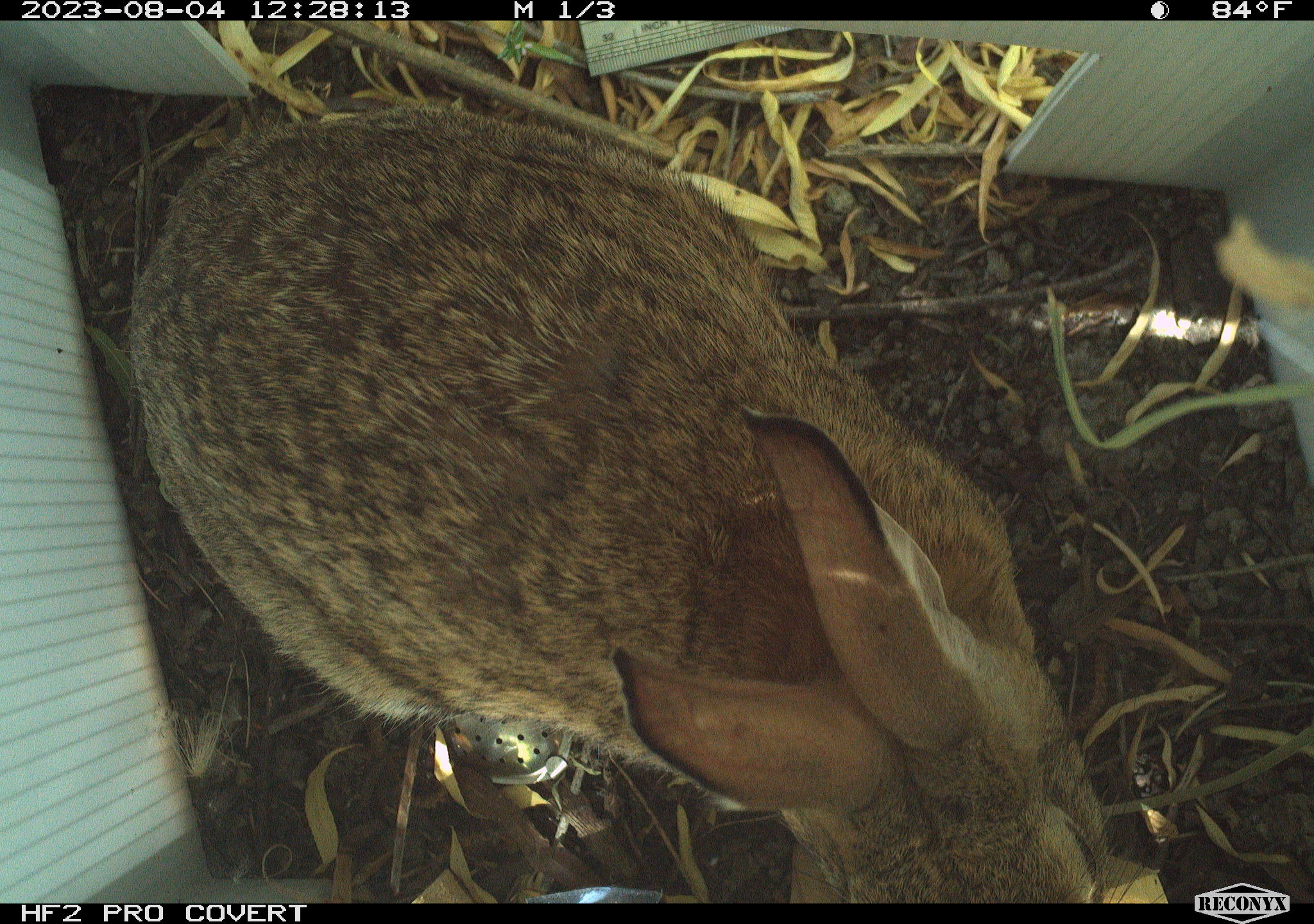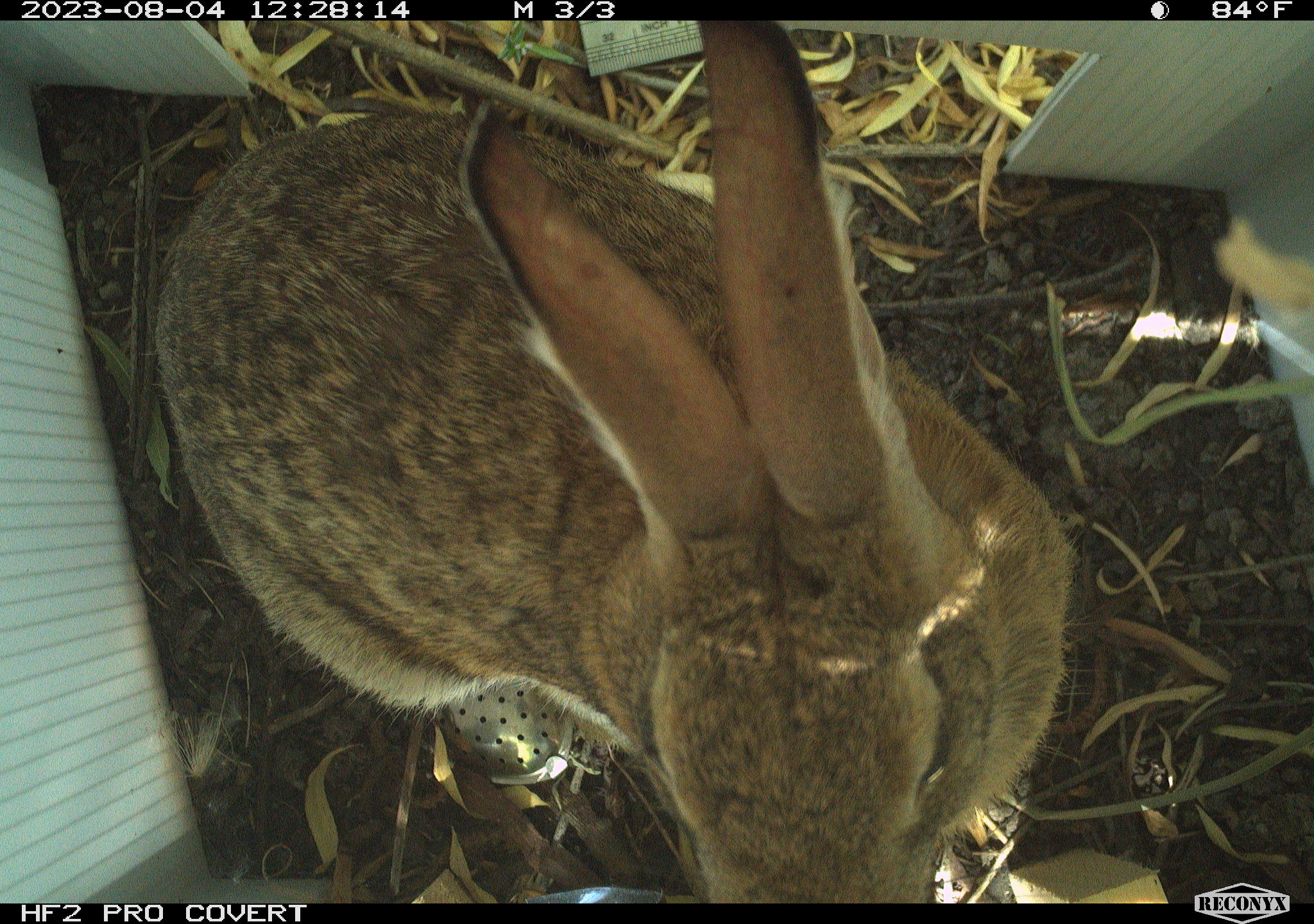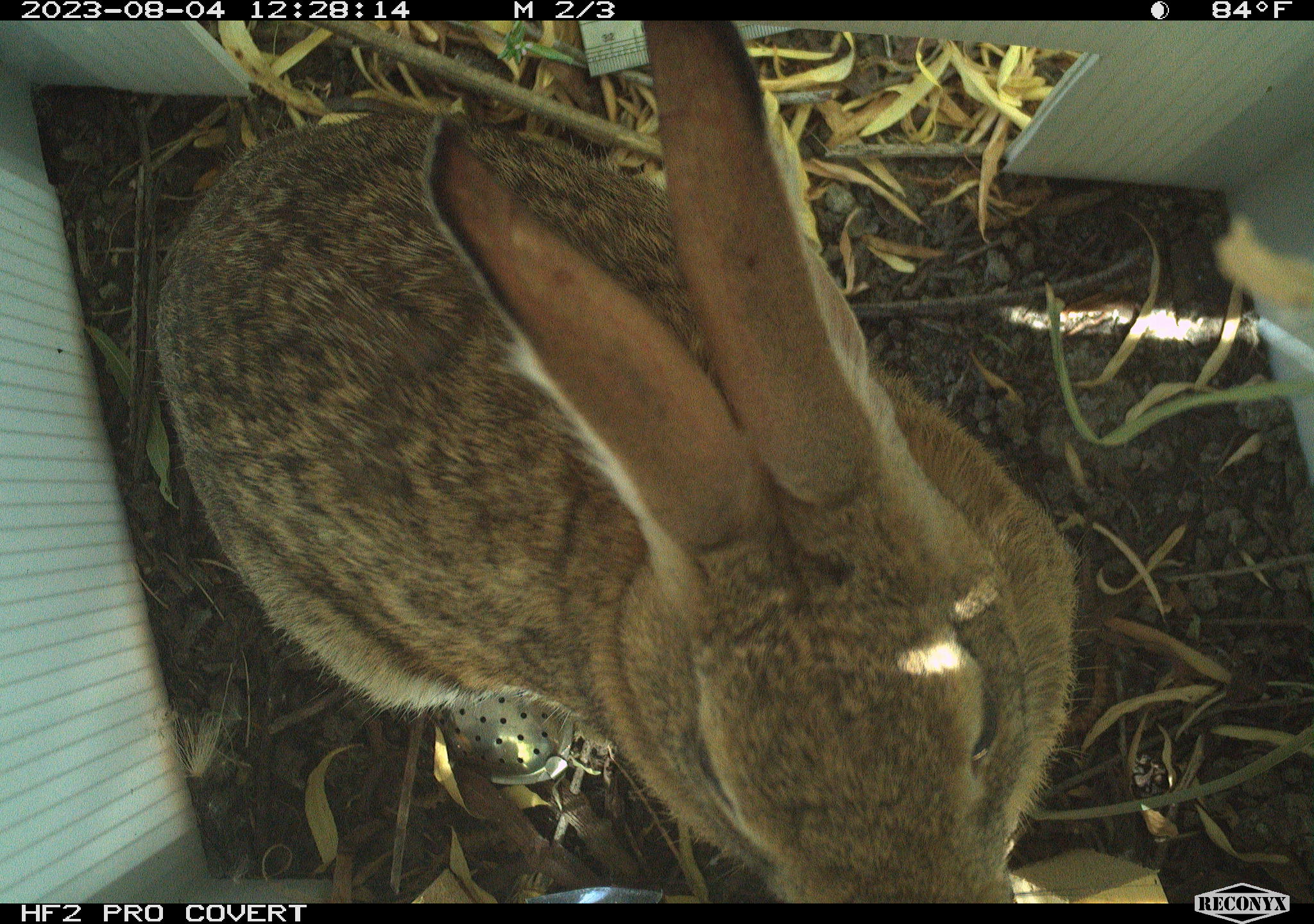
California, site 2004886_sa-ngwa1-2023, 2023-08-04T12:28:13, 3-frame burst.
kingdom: Animalia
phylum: Chordata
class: Mammalia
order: Lagomorpha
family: Leporidae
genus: Sylvilagus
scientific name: Sylvilagus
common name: cottontail rabbits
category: sylvilagus species